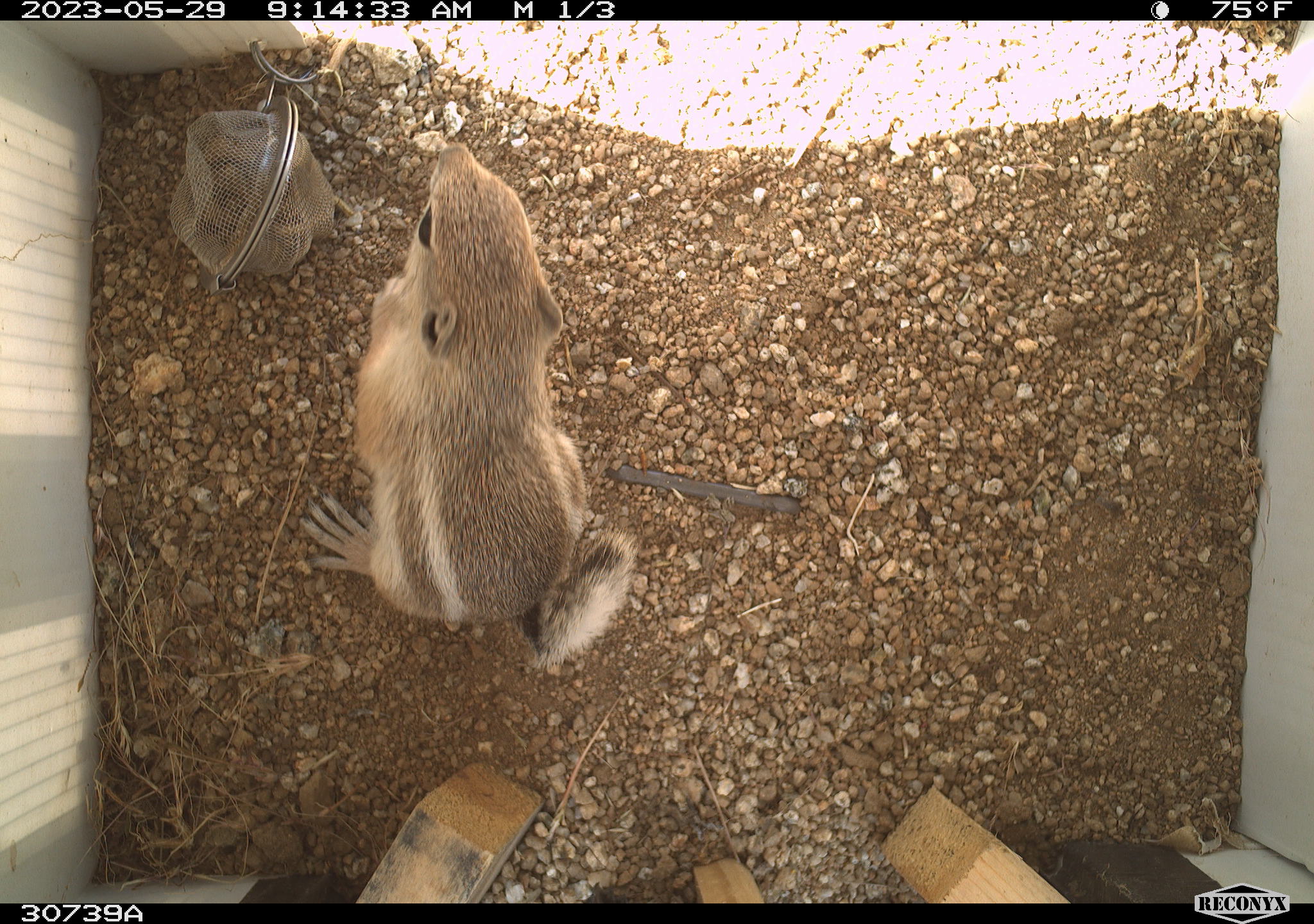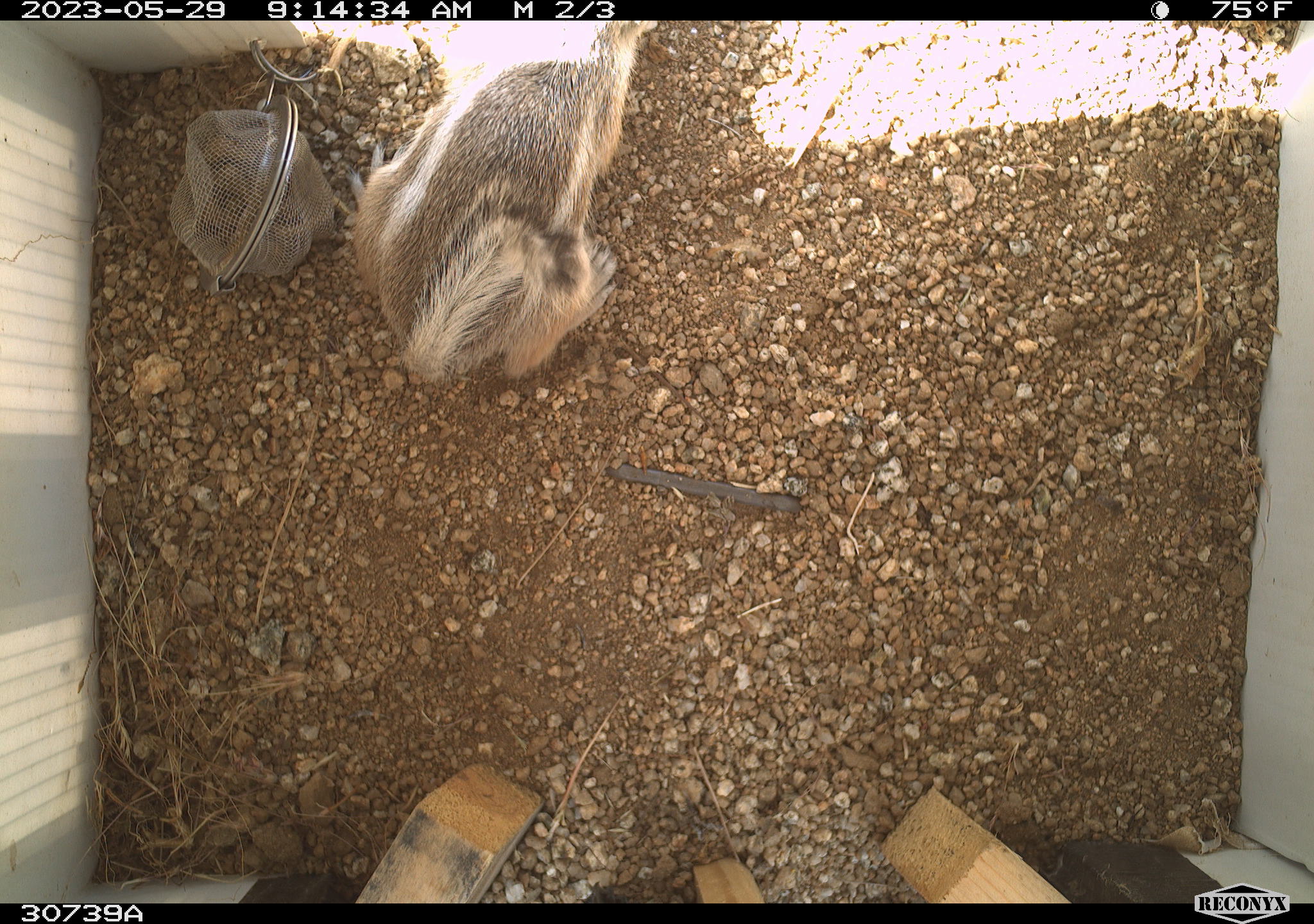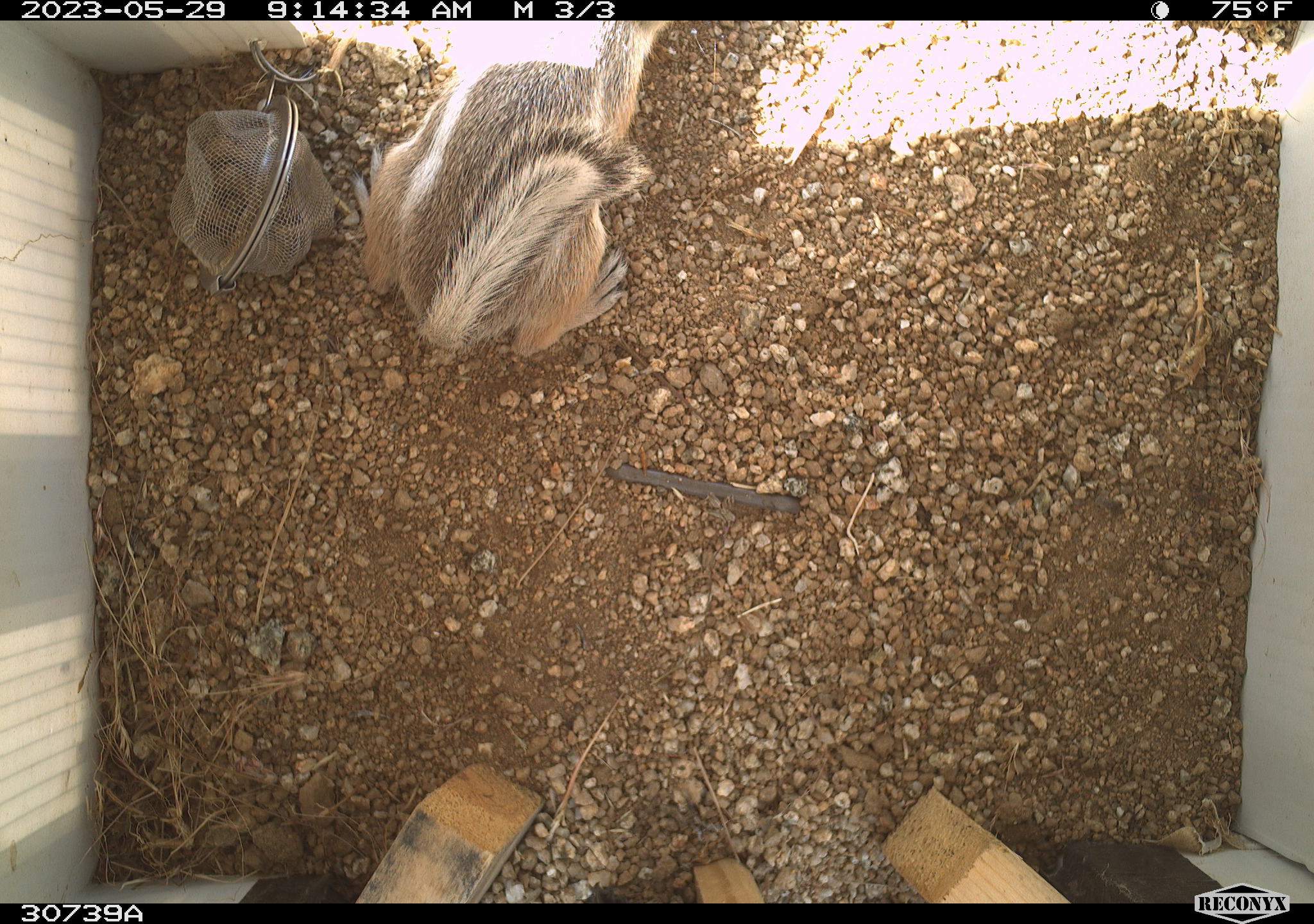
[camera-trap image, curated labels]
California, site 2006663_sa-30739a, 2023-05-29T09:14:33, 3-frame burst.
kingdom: Animalia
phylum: Chordata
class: Mammalia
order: Rodentia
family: Sciuridae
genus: Ammospermophilus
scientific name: Ammospermophilus leucurus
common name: white-tailed antelope squirrel